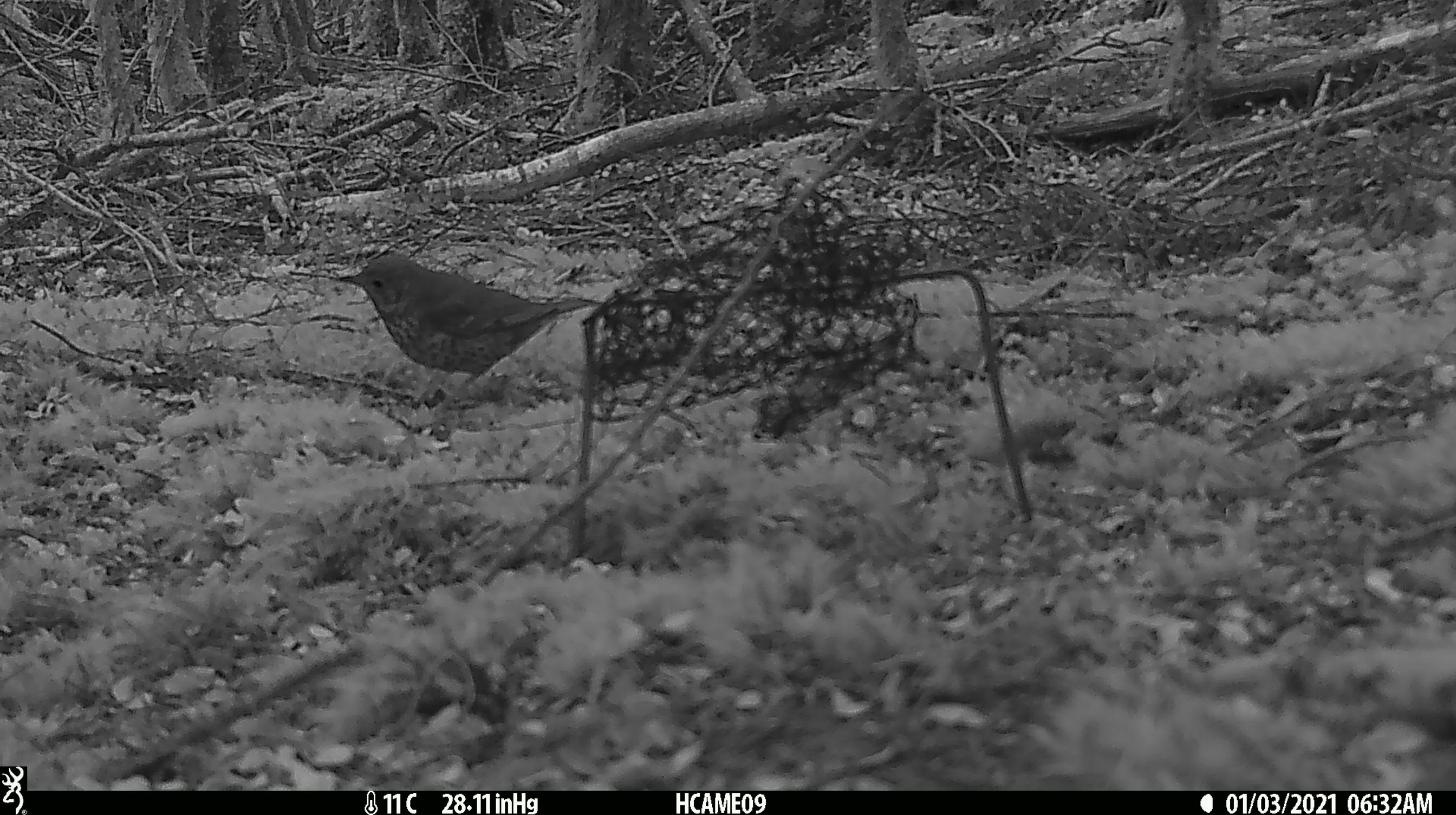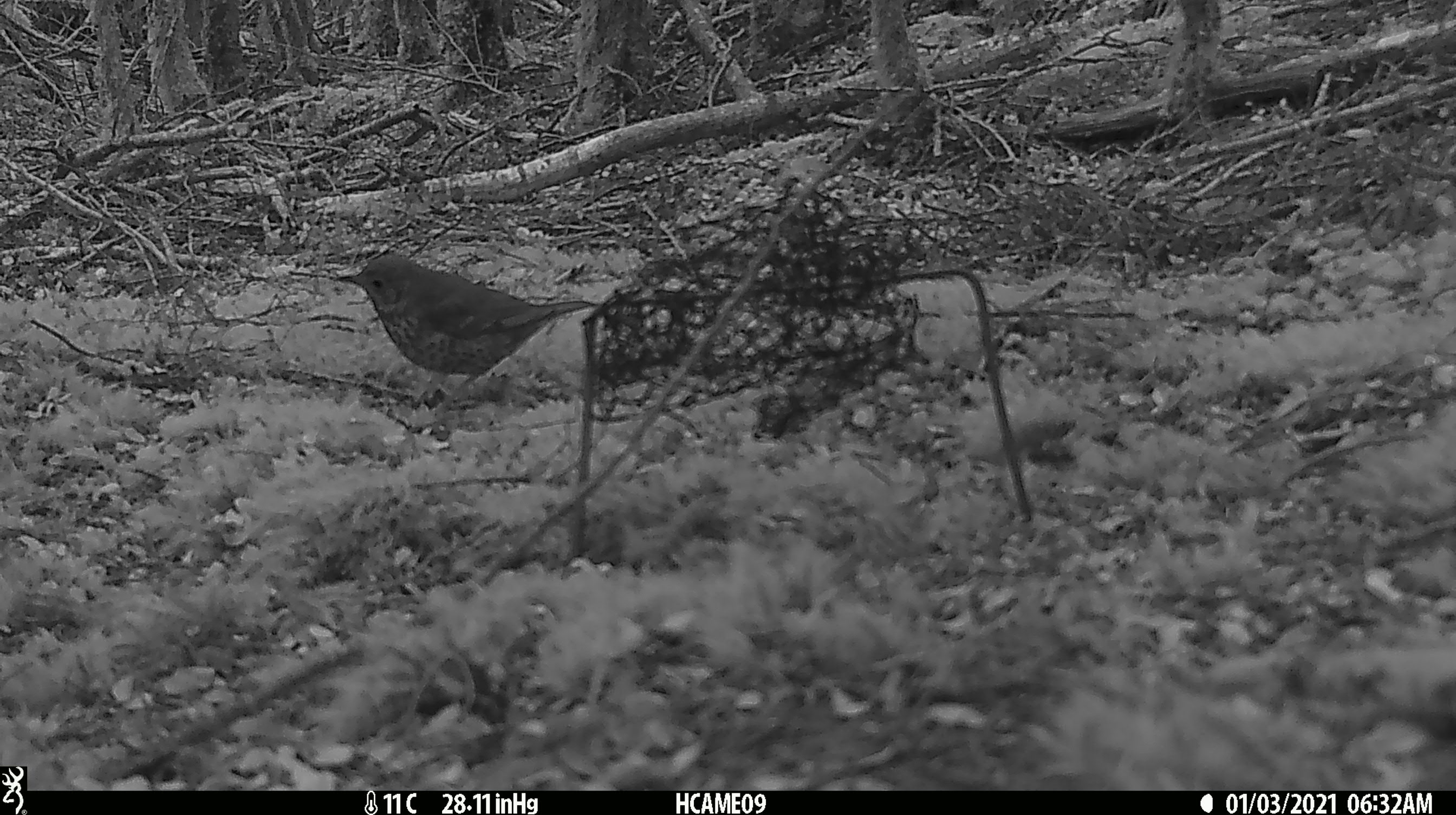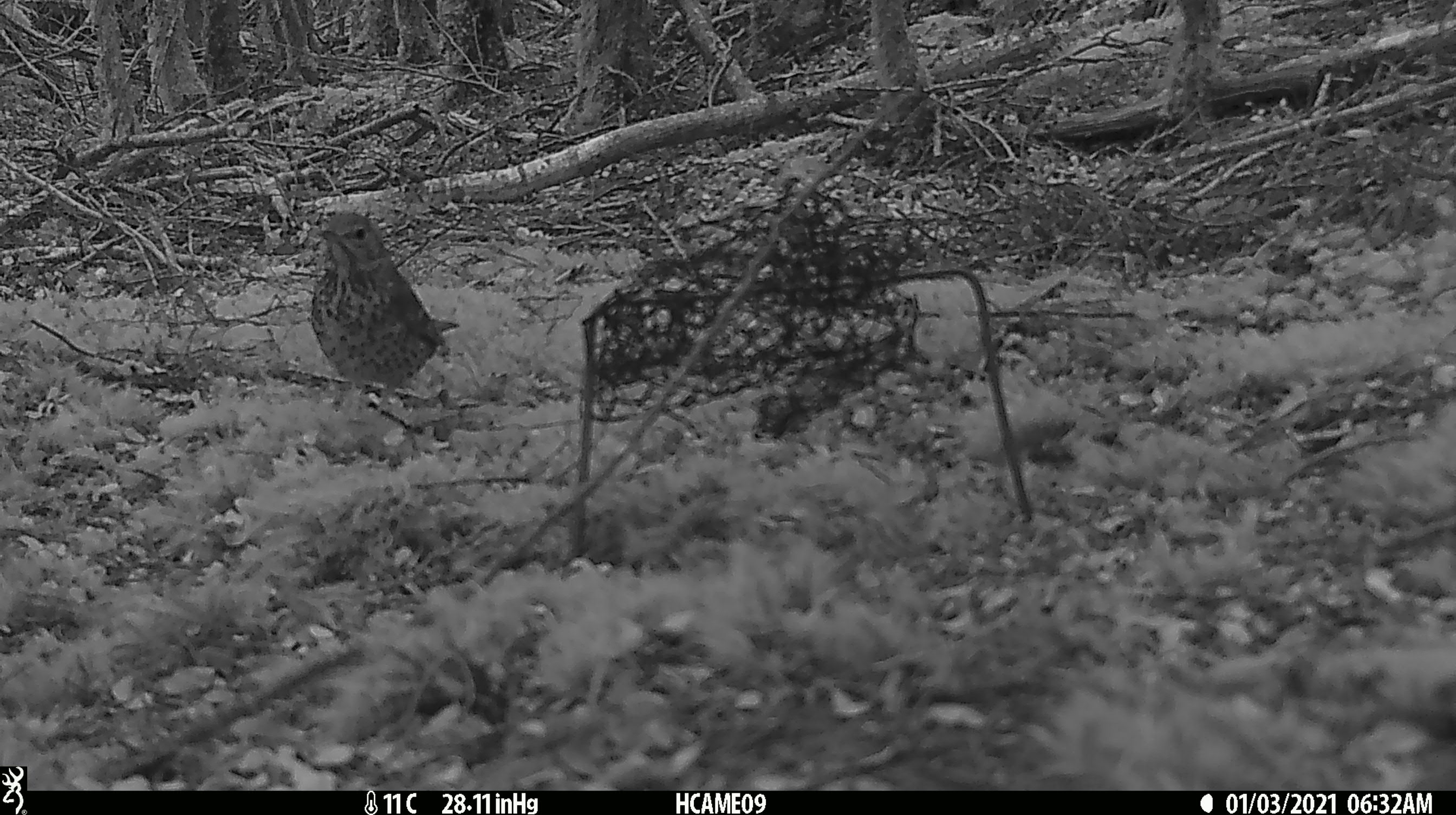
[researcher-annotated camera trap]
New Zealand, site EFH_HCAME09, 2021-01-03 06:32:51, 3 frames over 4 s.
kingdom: Animalia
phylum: Chordata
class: Aves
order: Passeriformes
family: Turdidae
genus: Turdus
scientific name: Turdus philomelos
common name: song thrush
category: thrush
Thrush (song thrush) (Turdus philomelos).